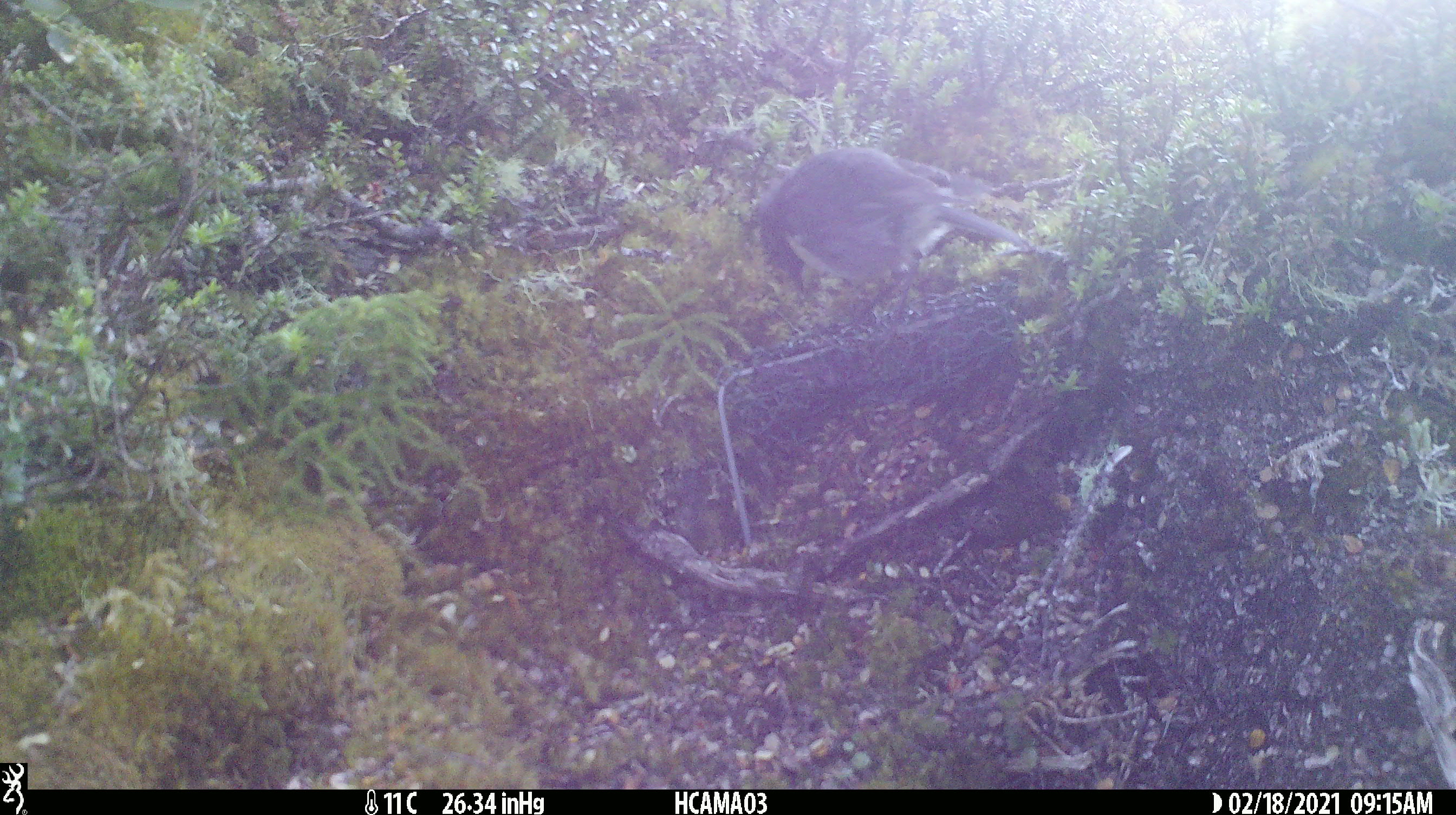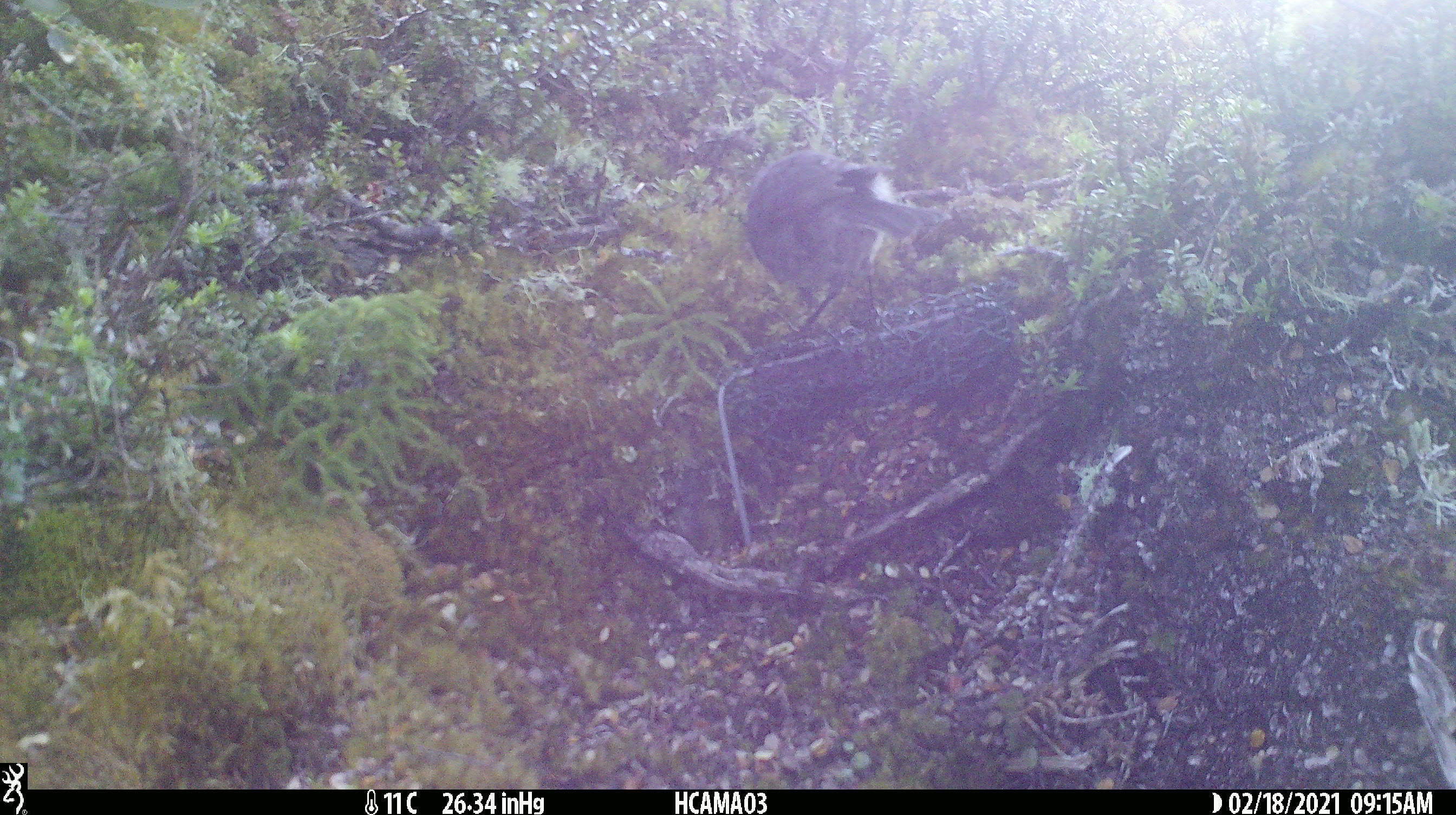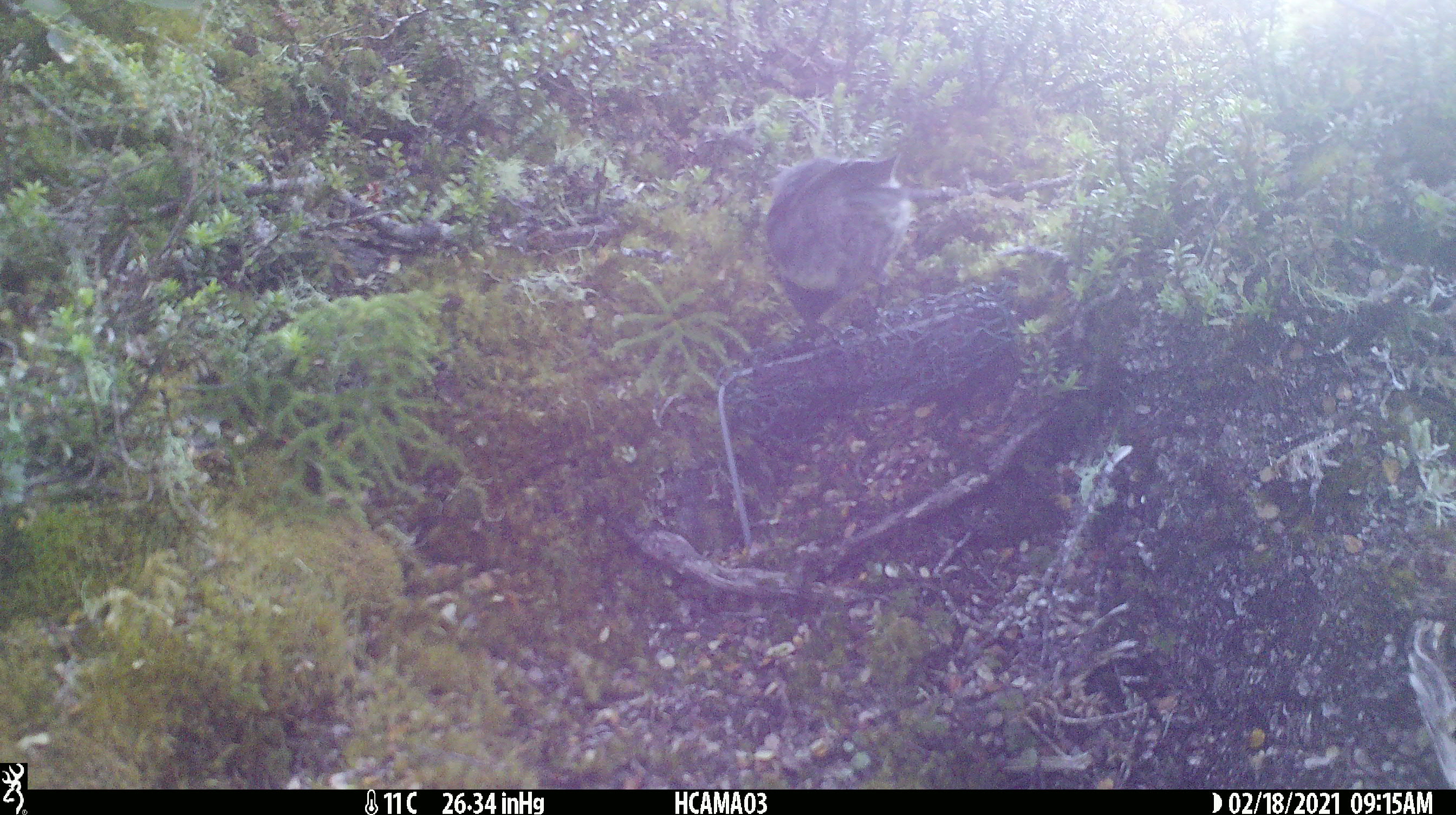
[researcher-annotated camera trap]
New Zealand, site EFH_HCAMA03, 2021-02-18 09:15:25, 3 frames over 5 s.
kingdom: Animalia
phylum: Chordata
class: Aves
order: Passeriformes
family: Petroicidae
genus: Petroica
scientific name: Petroica australis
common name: new zealand robin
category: robin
Robin (new zealand robin) (Petroica australis).